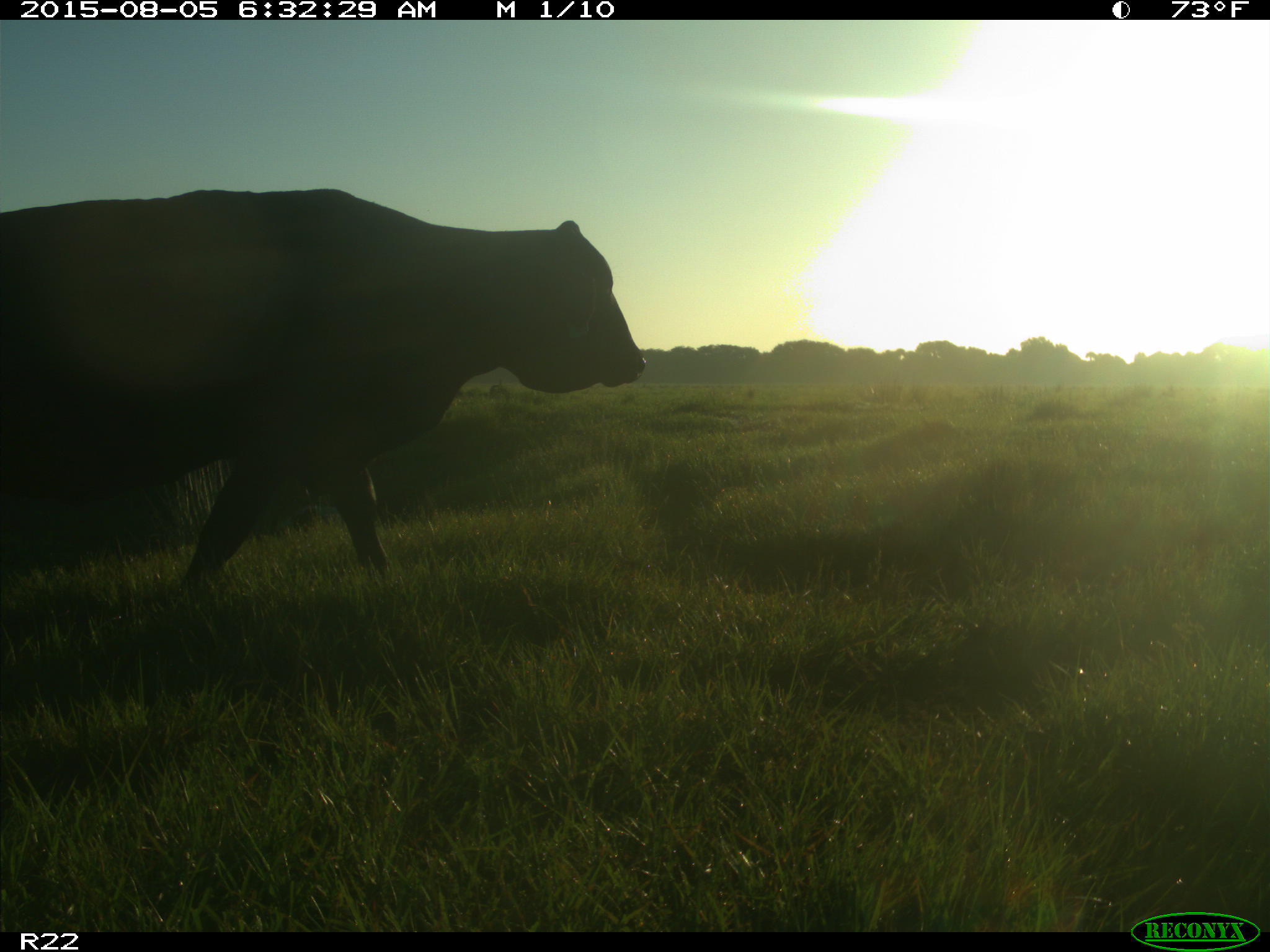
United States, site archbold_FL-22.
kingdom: Animalia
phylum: Chordata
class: Mammalia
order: Artiodactyla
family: Bovidae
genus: Bos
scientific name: Bos taurus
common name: domestic cow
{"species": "Bos taurus (domestic cow)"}